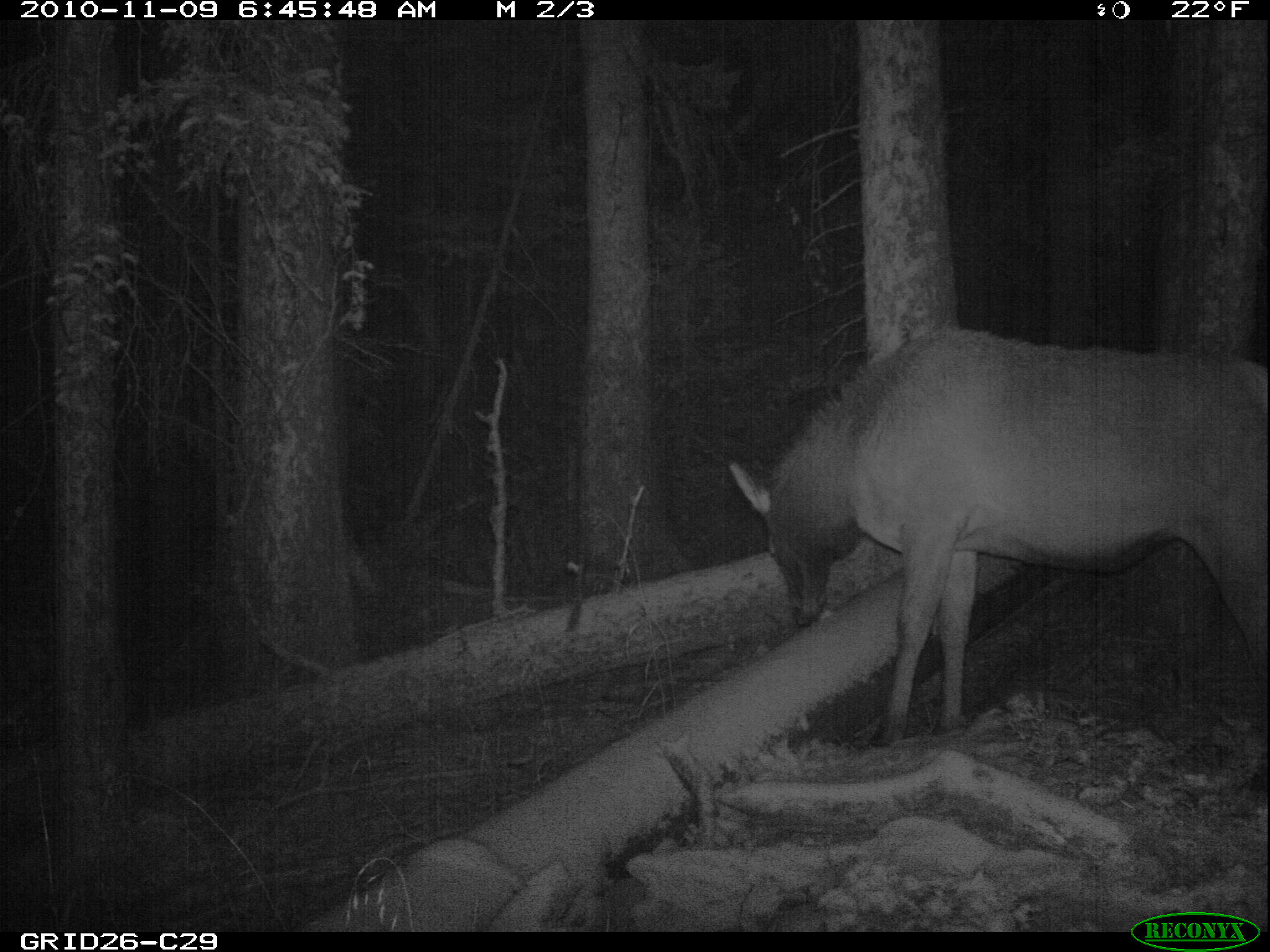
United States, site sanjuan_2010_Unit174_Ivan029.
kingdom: Animalia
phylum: Chordata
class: Mammalia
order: Artiodactyla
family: Cervidae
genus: Cervus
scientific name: Cervus elaphus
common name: red deer